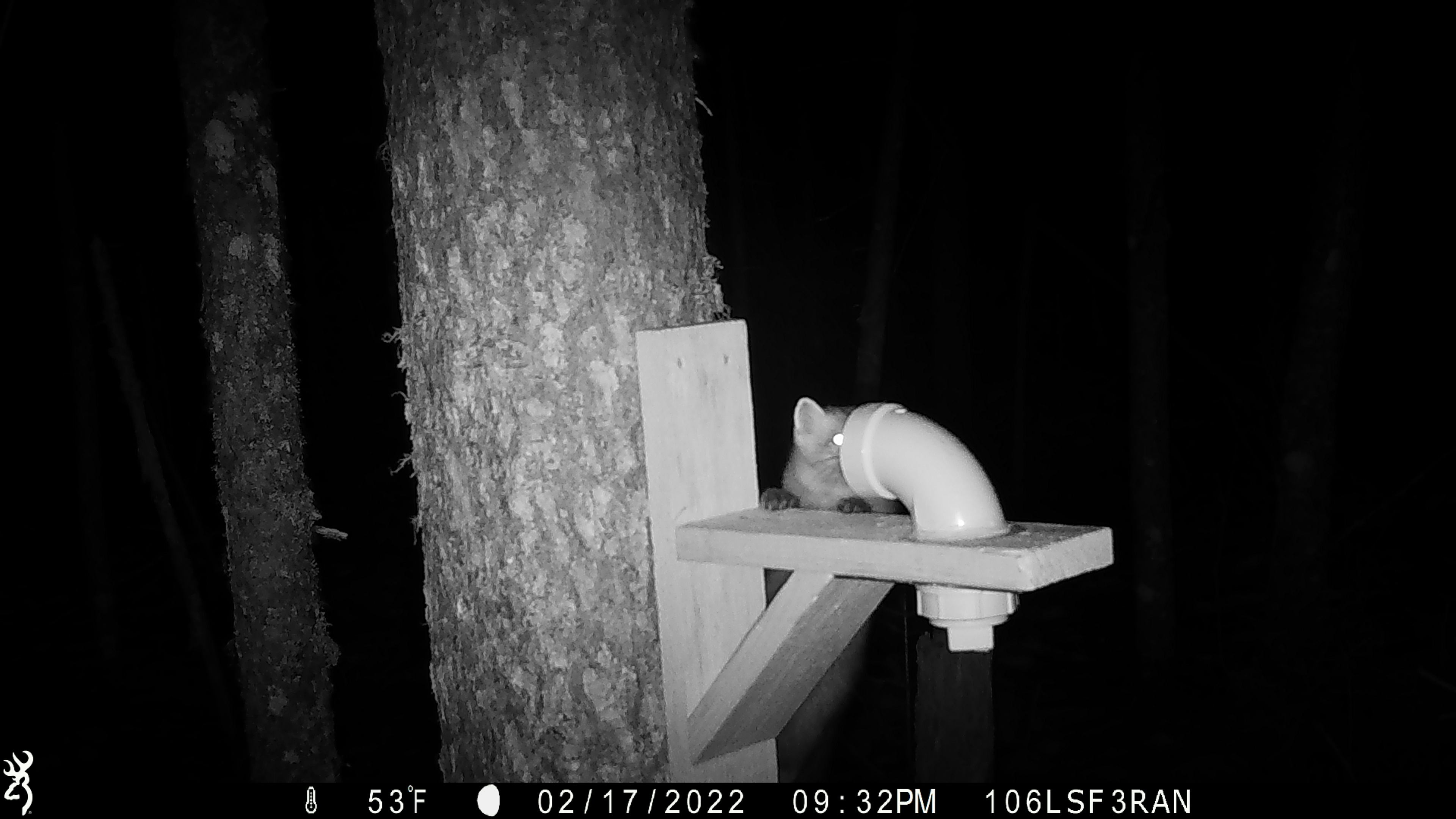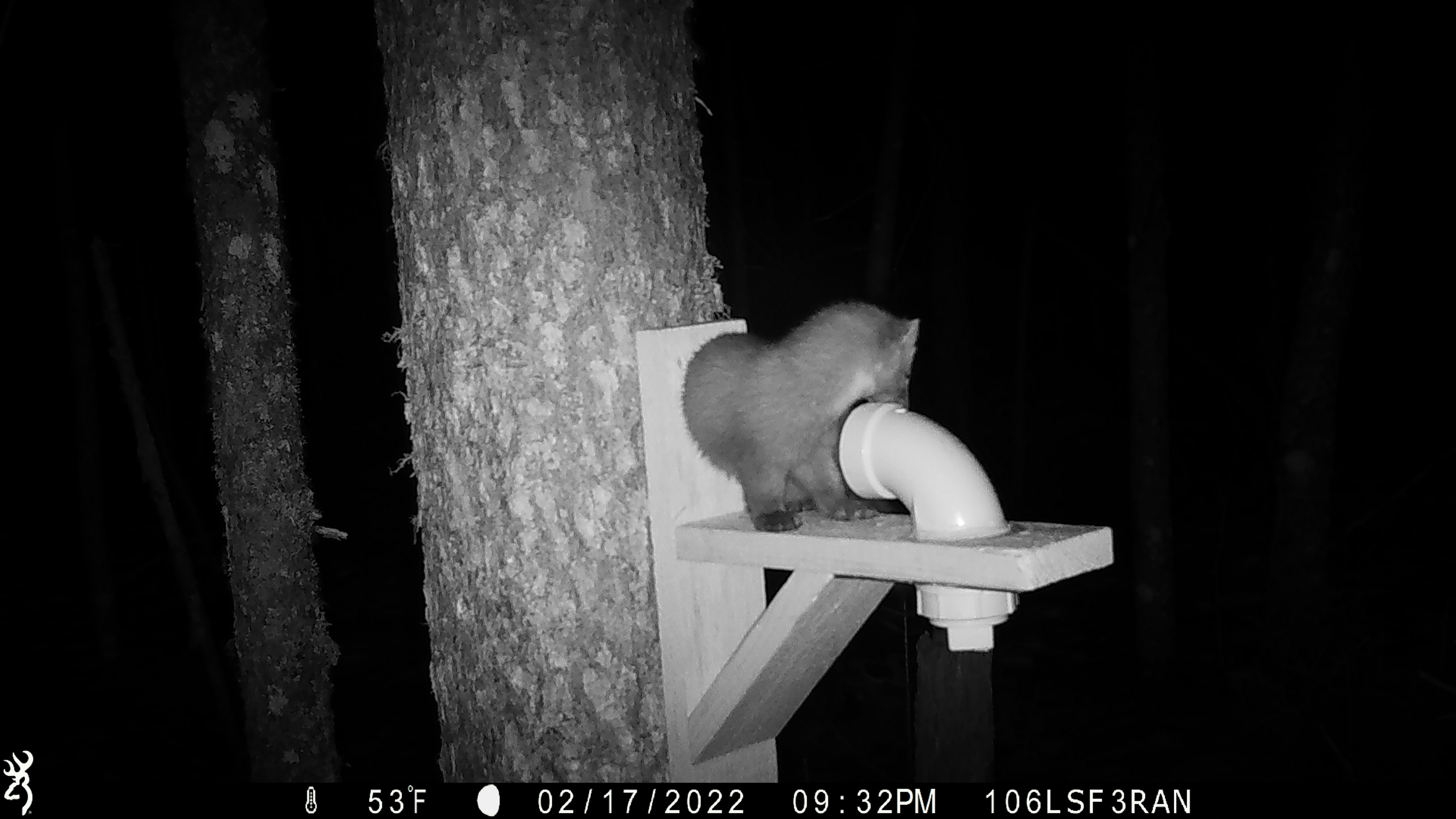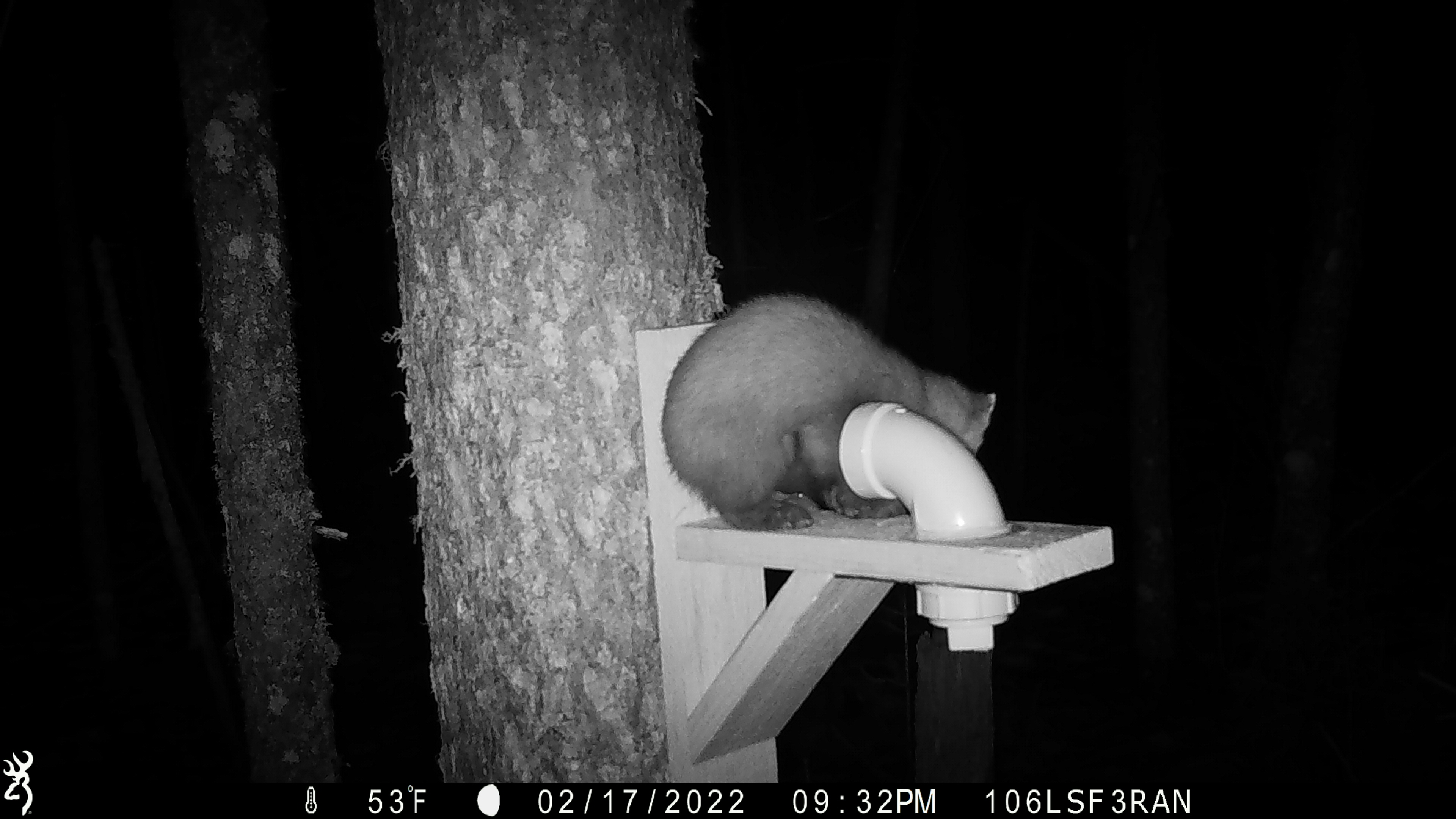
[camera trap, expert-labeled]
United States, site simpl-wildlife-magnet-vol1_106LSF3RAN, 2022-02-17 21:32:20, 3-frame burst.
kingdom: Animalia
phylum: Chordata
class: Mammalia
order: Carnivora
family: Mustelidae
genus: Martes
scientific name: Martes americana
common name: american marten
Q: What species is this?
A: American marten (Martes americana).